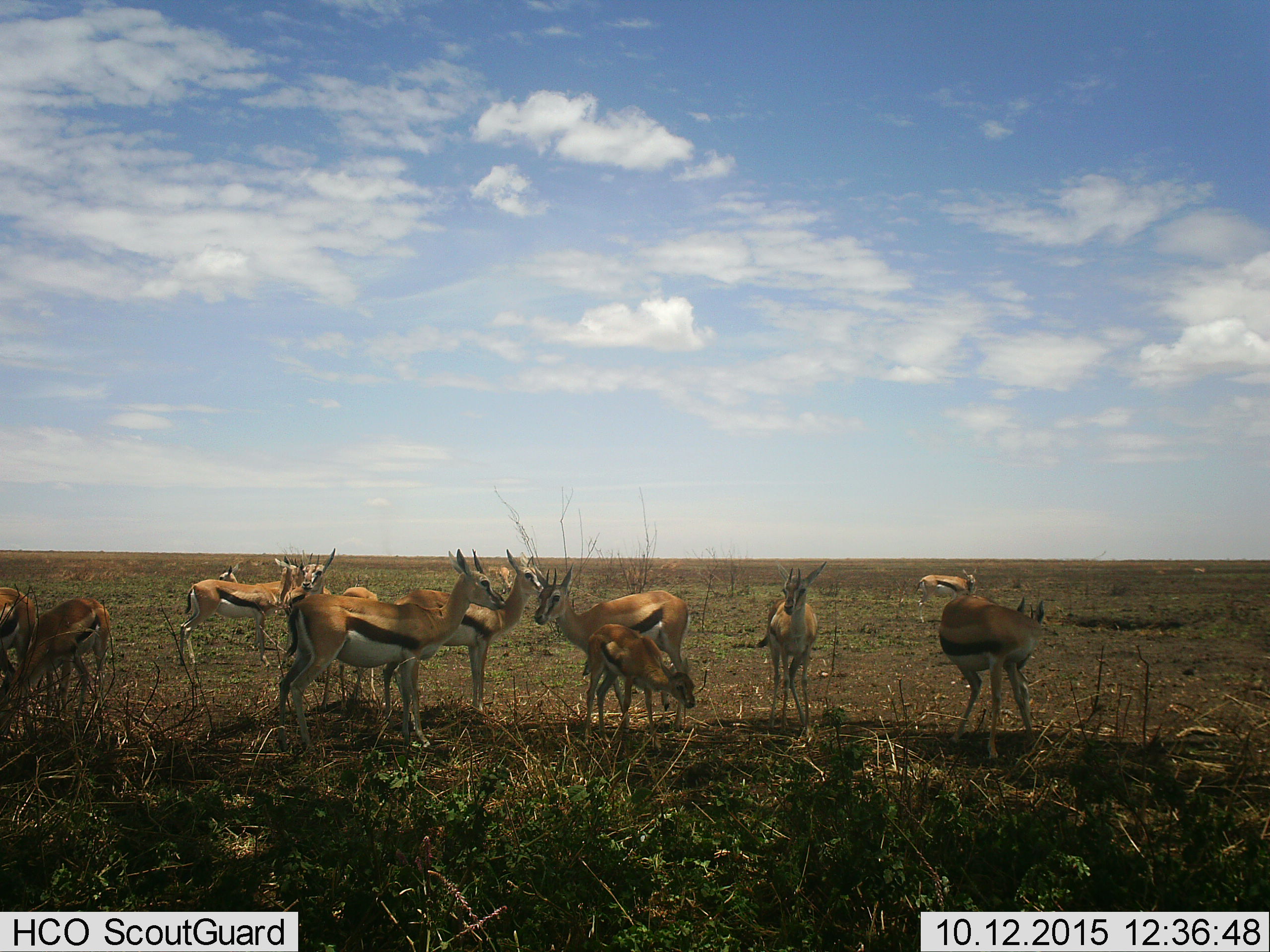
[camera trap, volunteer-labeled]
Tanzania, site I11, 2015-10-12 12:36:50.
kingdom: Animalia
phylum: Chordata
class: Mammalia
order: Artiodactyla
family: Bovidae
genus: Eudorcas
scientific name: Eudorcas thomsonii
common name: thomson's gazelle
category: gazellethomsons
Gazellethomsons (thomson's gazelle) (Eudorcas thomsonii), count 11-50. Behavior (volunteer vote fractions): standing 89%, resting 0%, moving 11%, interacting 11%. Young present (vote fraction): 78%. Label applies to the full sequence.